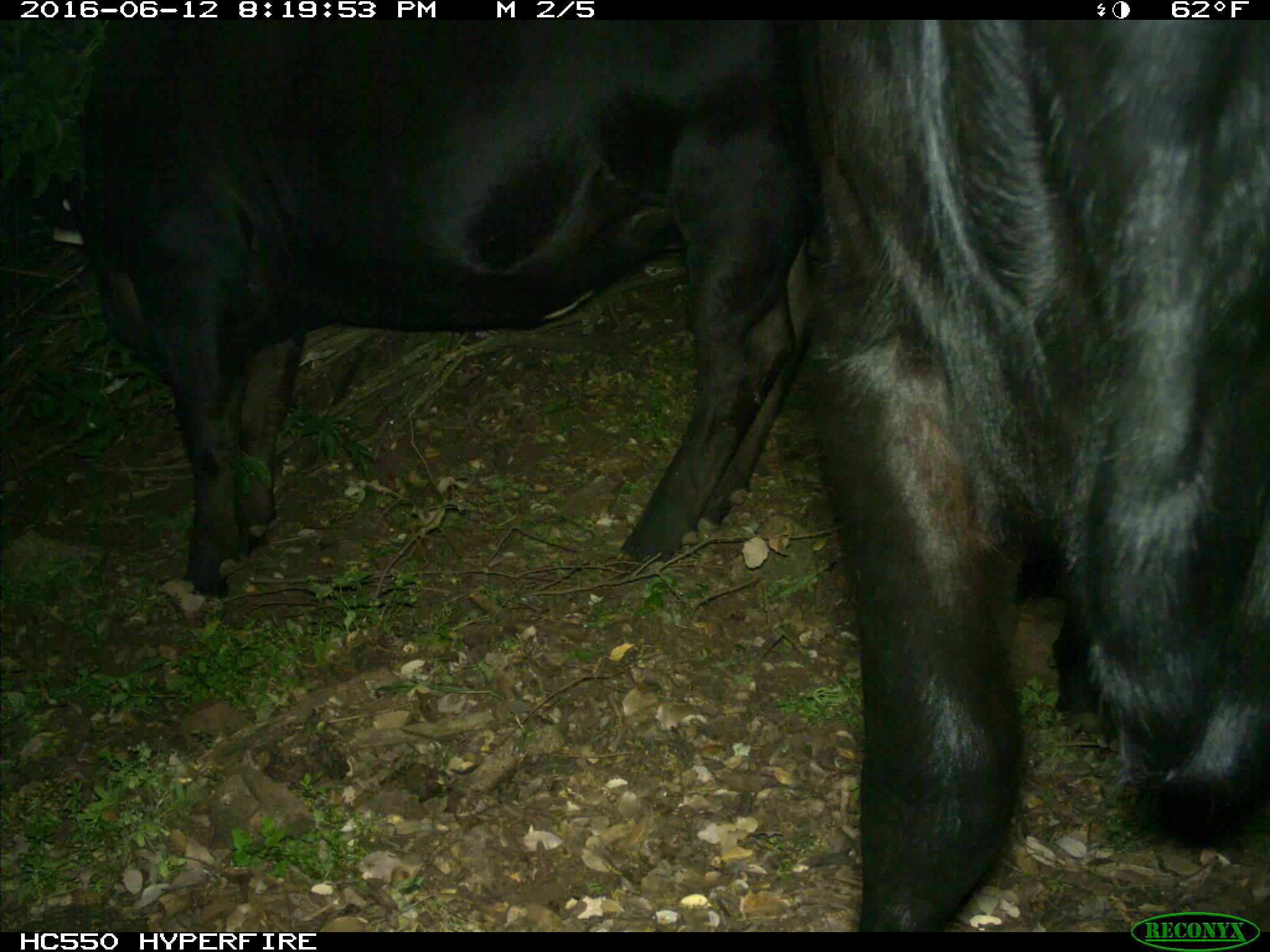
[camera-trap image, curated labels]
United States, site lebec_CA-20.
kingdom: Animalia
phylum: Chordata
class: Mammalia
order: Artiodactyla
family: Bovidae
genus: Bos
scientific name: Bos taurus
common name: domestic cow